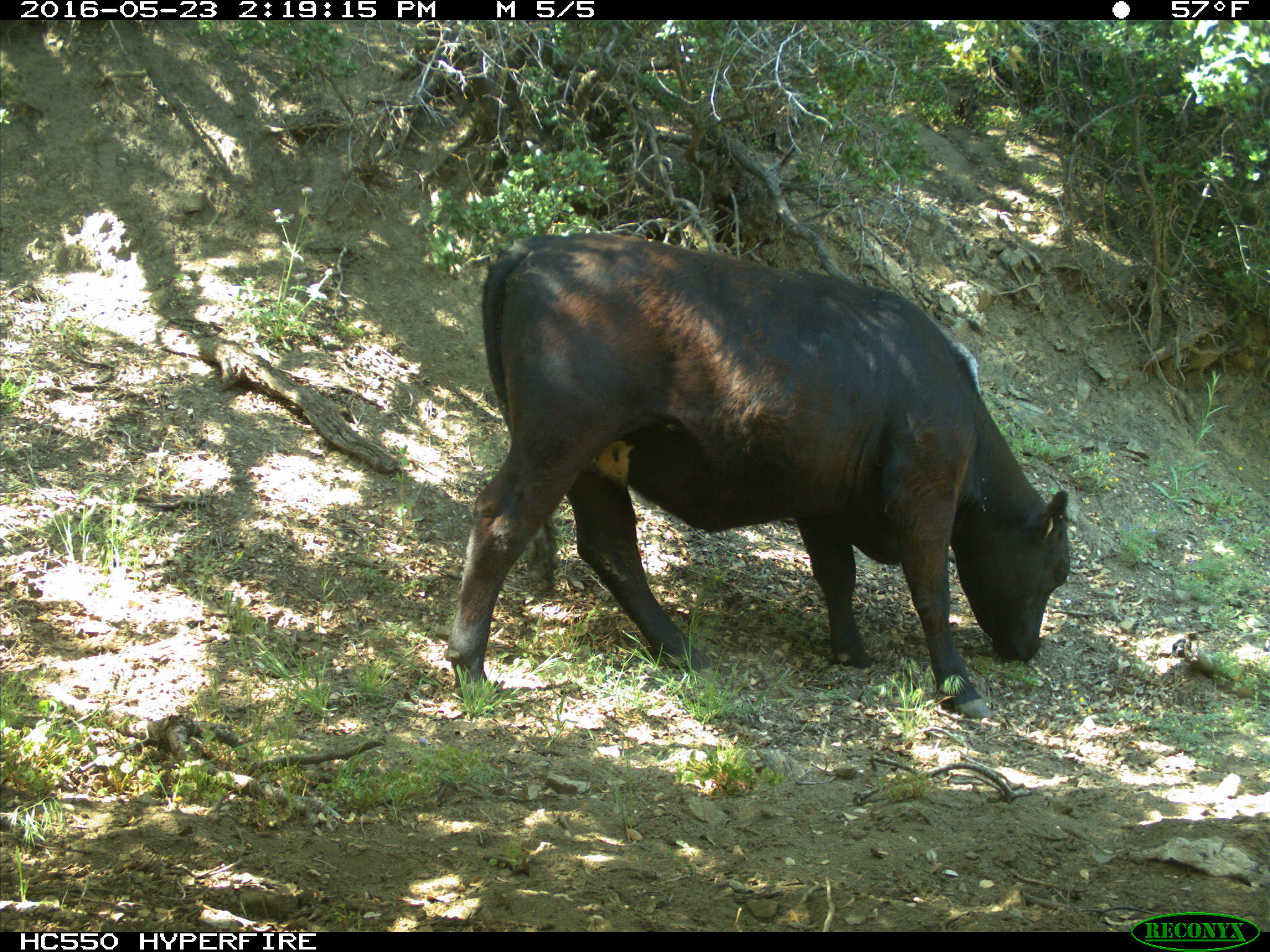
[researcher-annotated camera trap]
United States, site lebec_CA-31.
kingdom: Animalia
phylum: Chordata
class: Mammalia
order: Artiodactyla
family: Bovidae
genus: Bos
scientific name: Bos taurus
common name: domestic cow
Bos taurus (domestic cow).